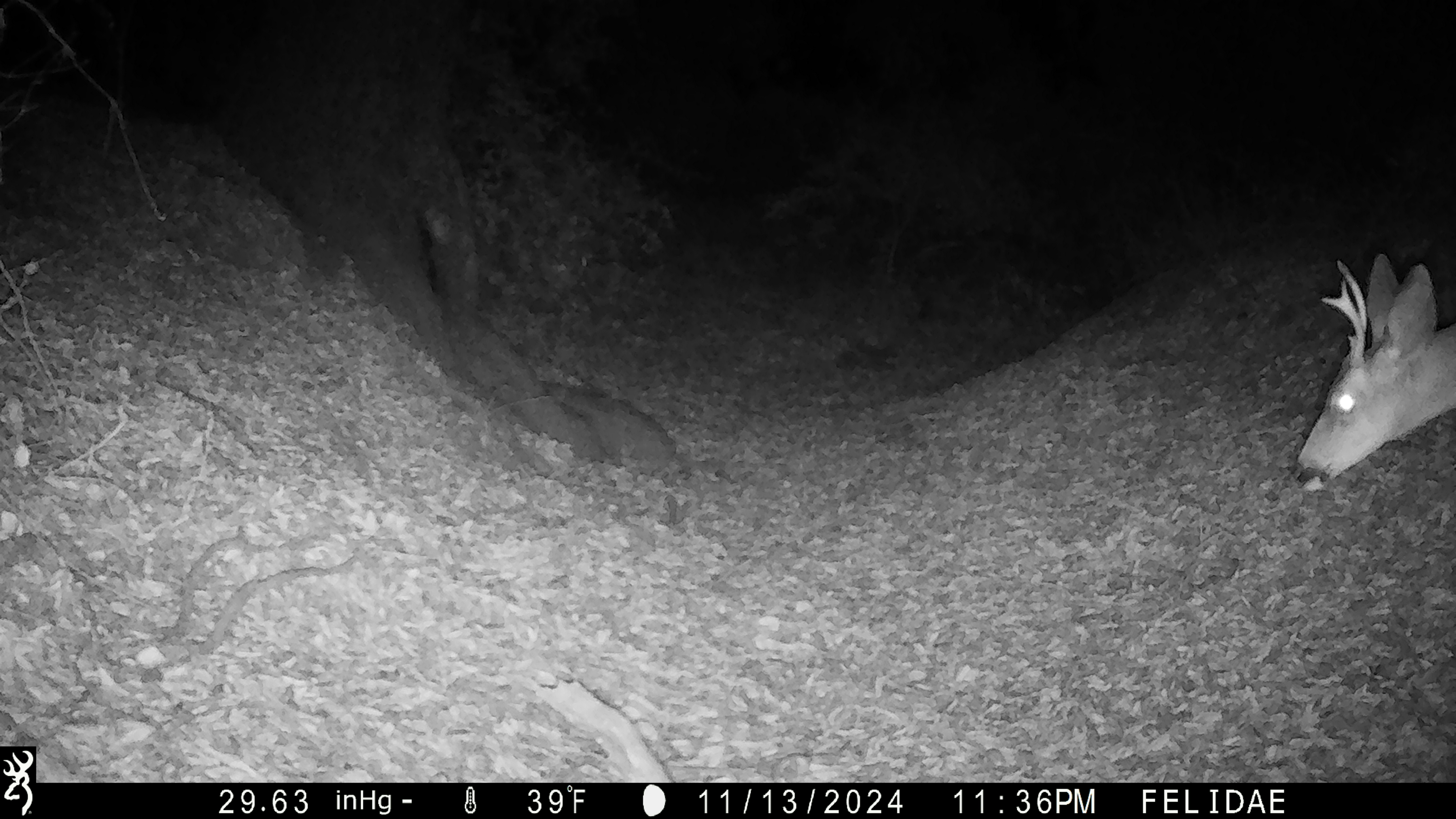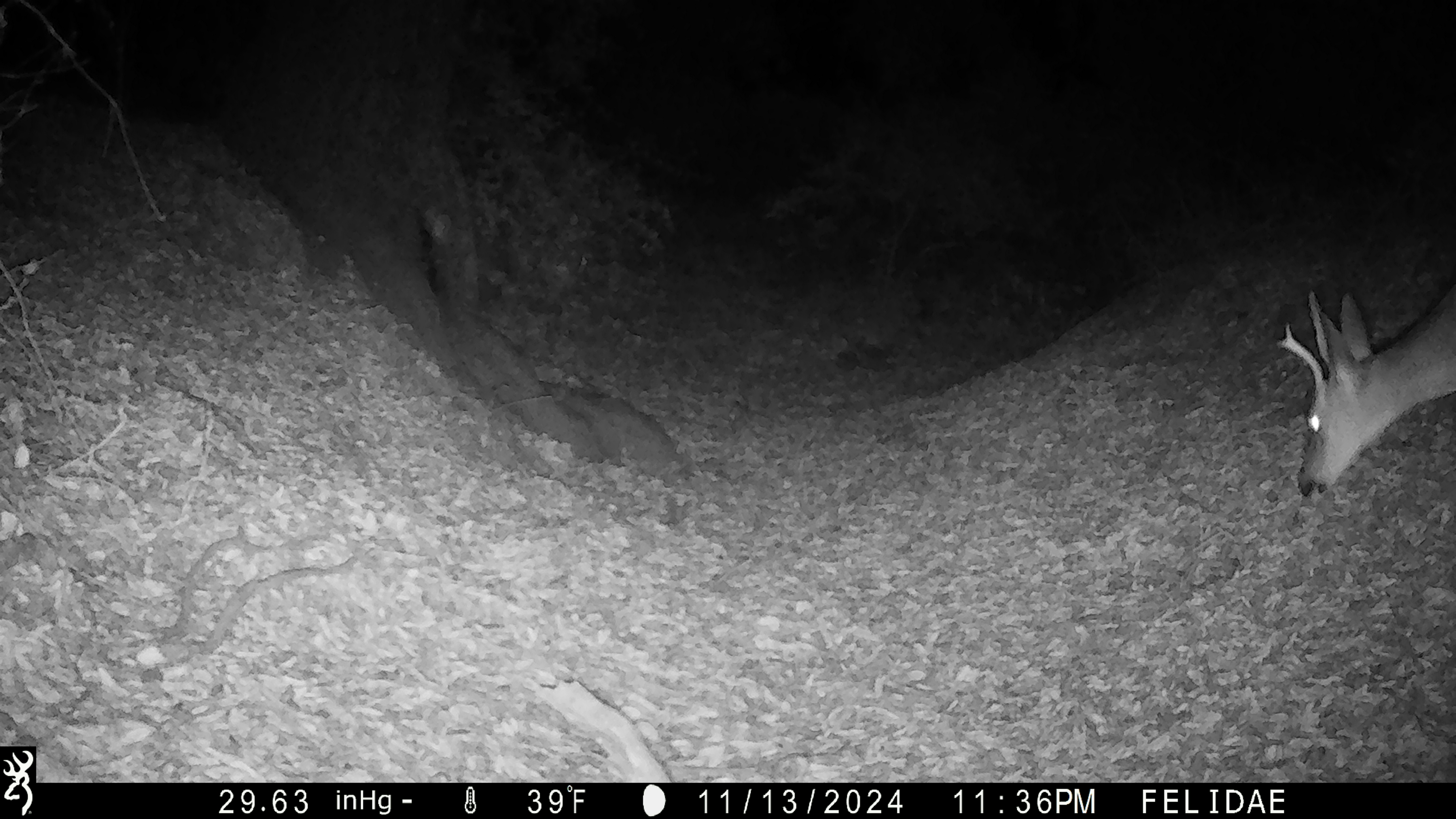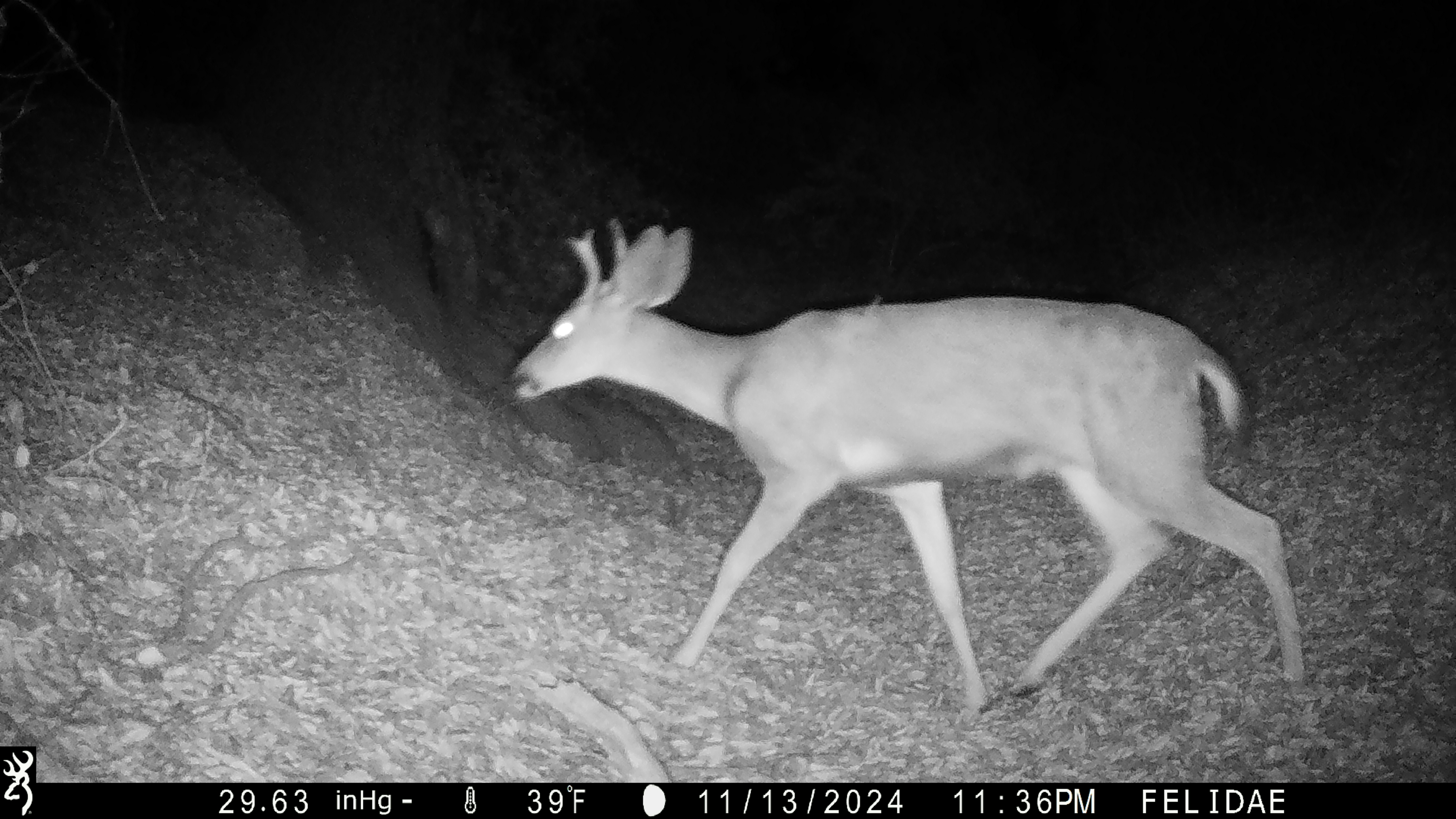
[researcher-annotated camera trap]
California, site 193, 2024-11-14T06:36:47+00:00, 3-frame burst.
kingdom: Animalia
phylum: Chordata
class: Mammalia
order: Artiodactyla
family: Cervidae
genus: Odocoileus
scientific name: Odocoileus hemionus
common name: mule deer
Mule deer (Odocoileus hemionus).